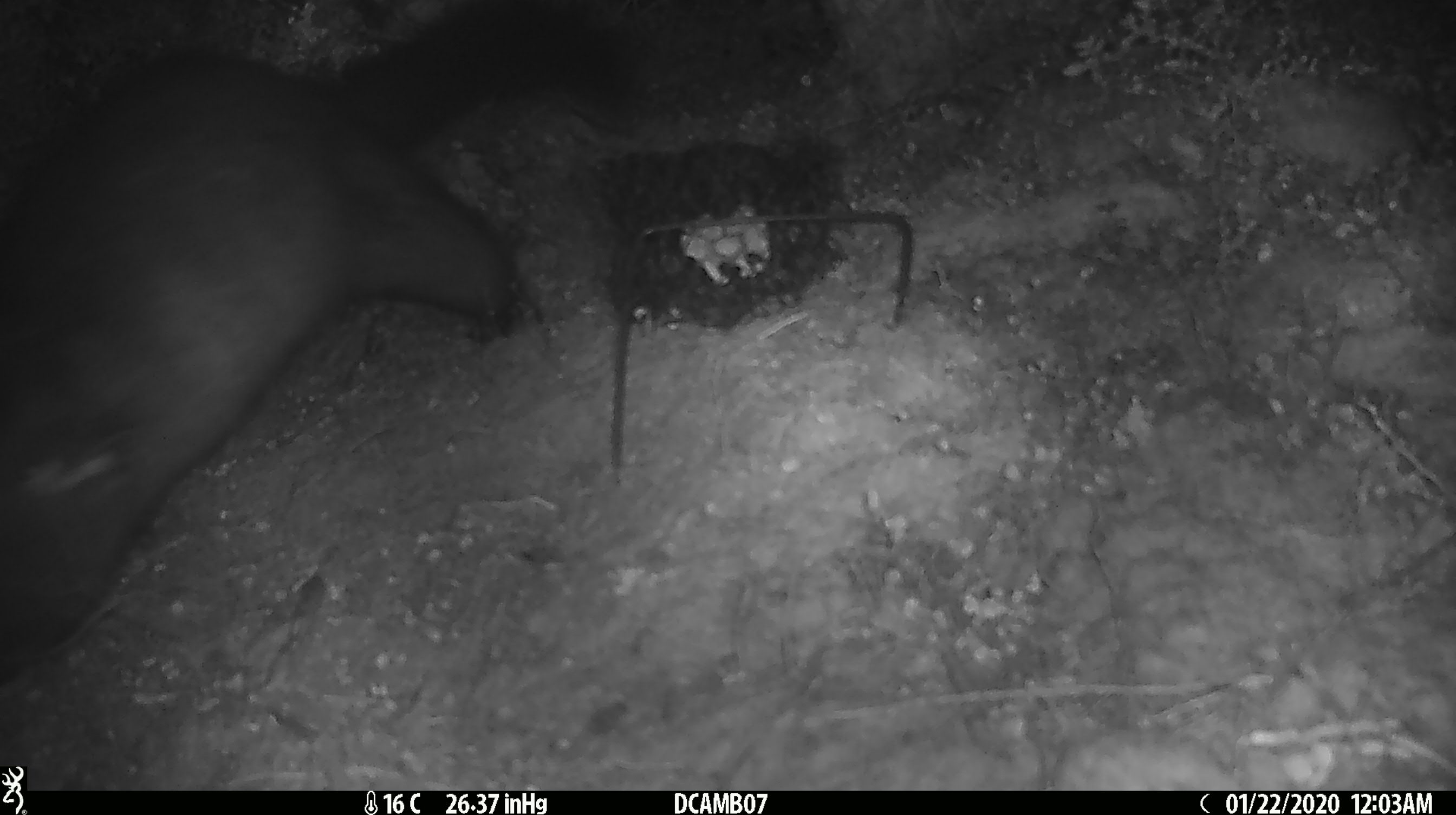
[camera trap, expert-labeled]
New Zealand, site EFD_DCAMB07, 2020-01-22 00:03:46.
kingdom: Animalia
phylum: Chordata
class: Mammalia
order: Diprotodontia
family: Phalangeridae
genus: Trichosurus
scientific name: Trichosurus vulpecula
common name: common brushtail possum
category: possum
Possum (common brushtail possum) (Trichosurus vulpecula).